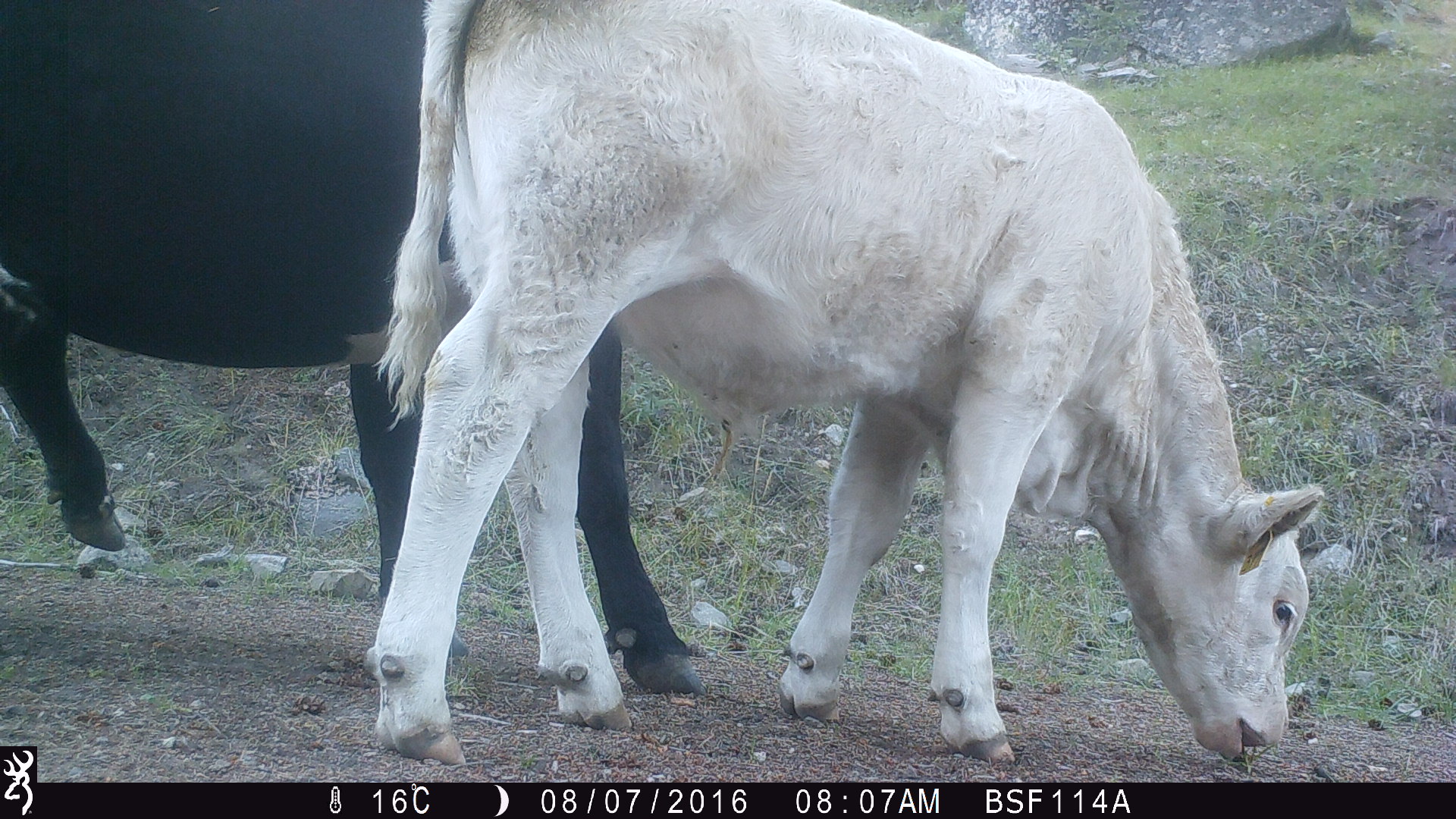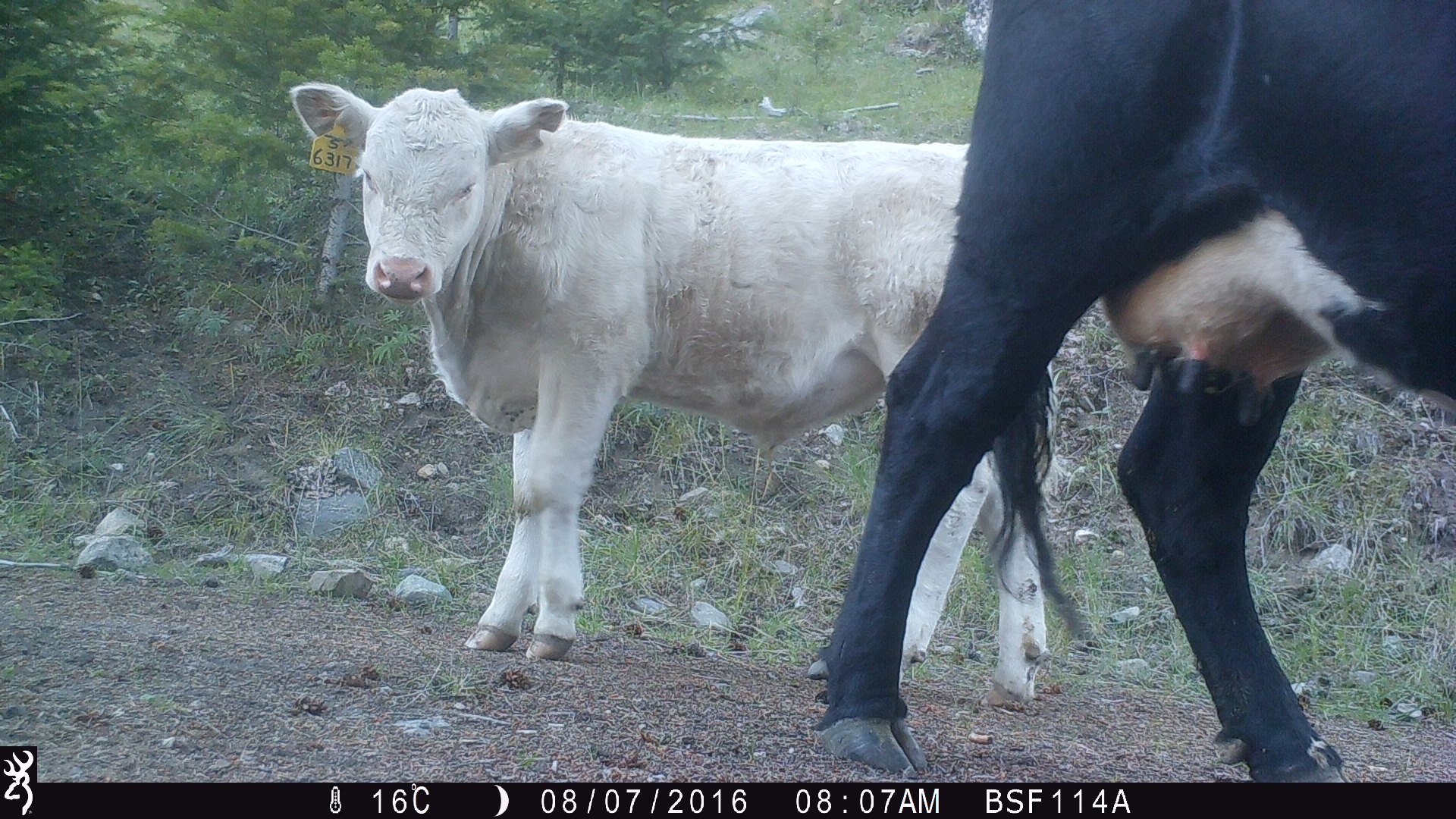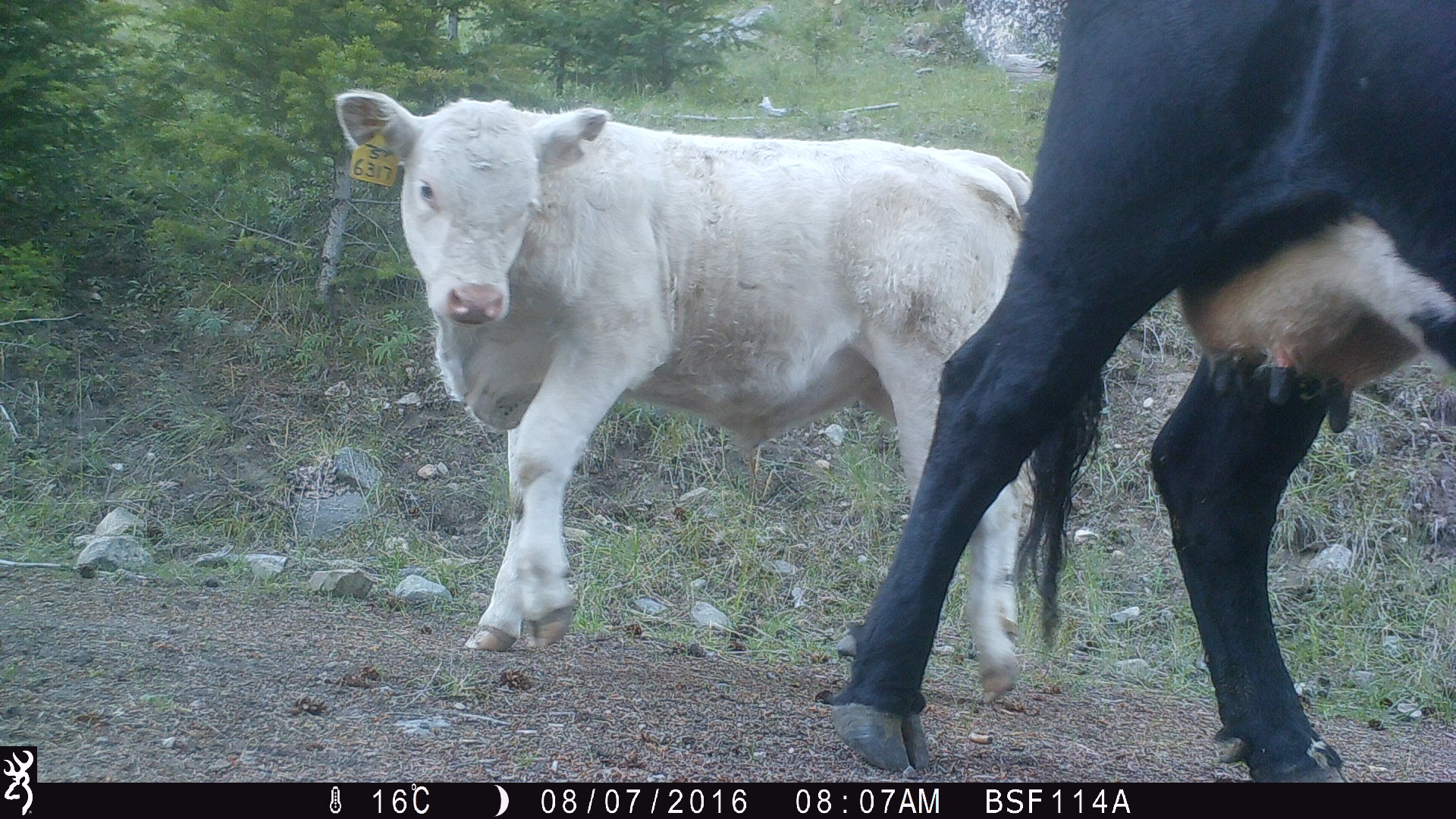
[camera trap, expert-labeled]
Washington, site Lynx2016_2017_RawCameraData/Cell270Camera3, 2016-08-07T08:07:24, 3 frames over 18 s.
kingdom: Animalia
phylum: Chordata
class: Mammalia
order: Artiodactyla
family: Bovidae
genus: Bos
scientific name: Bos taurus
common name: domestic cattle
Domestic cattle (Bos taurus). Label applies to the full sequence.